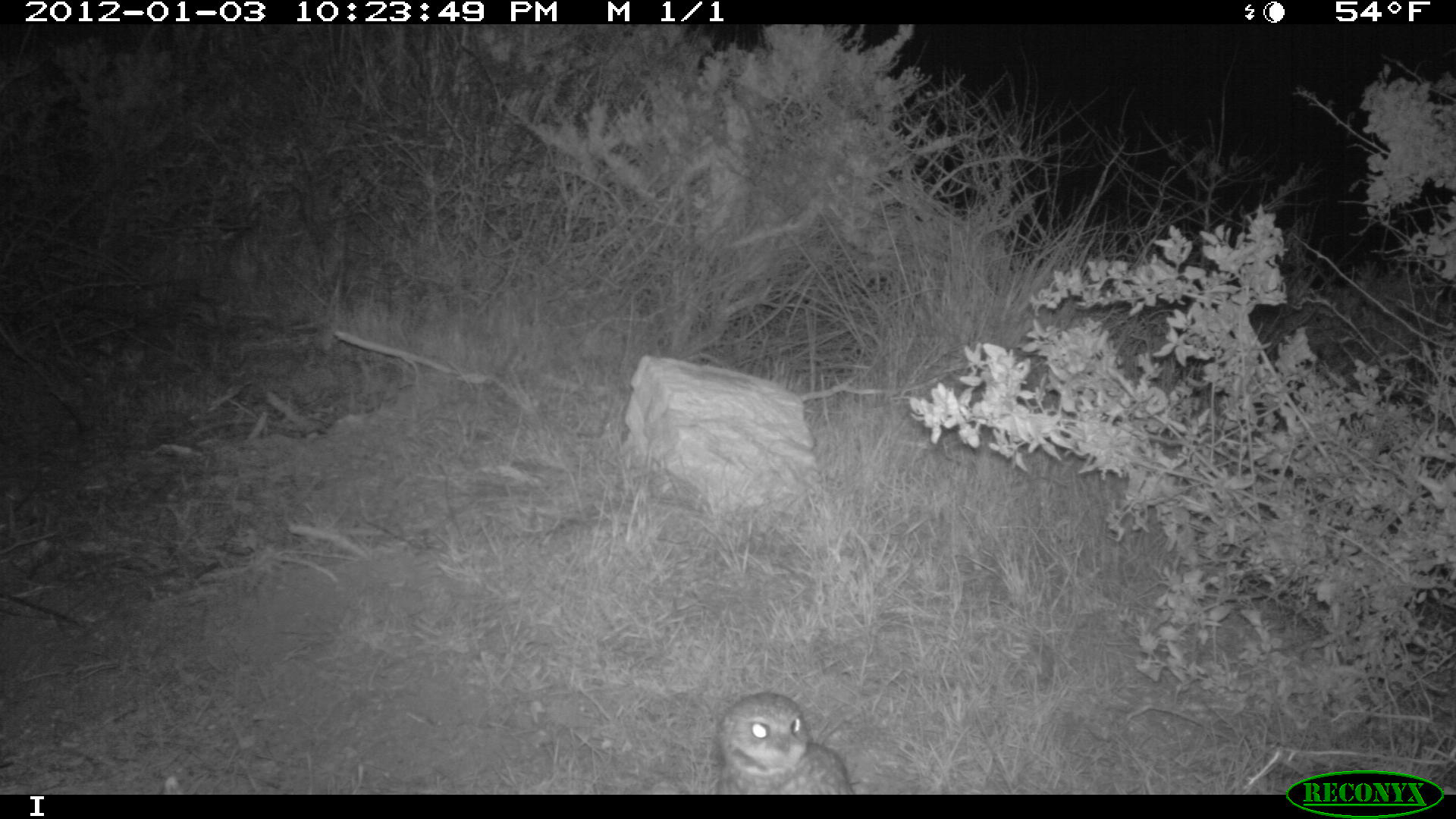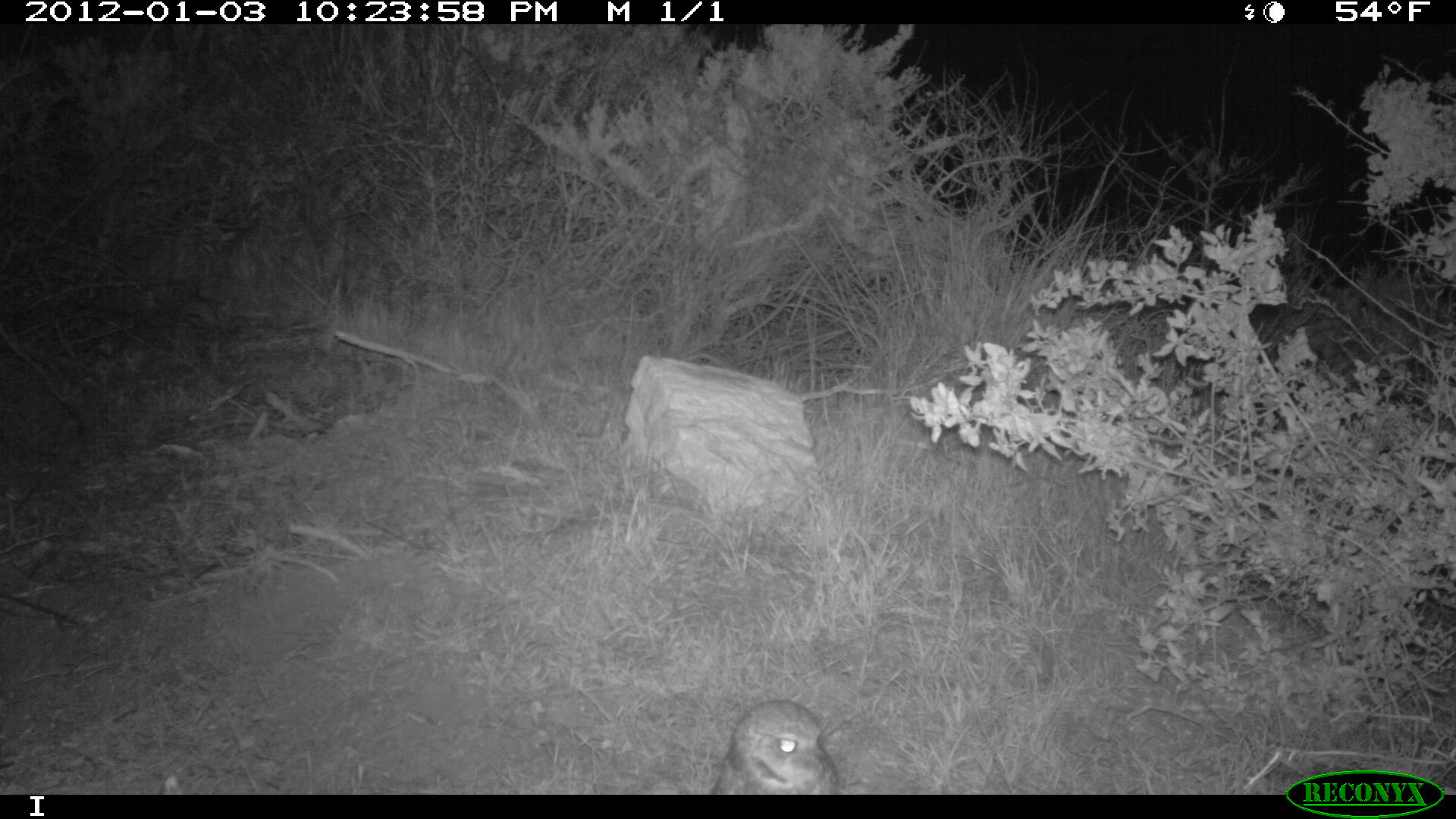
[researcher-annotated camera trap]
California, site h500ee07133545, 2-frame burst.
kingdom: Animalia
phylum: Chordata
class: Aves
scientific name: Aves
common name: bird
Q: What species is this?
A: Bird (Aves).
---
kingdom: Animalia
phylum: Chordata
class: Mammalia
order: Carnivora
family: Canidae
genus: Urocyon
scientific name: Urocyon littoralis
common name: island fox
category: fox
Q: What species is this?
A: Fox (island fox) (Urocyon littoralis).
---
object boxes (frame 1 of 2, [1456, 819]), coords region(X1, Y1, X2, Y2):
bird: region(714, 692, 852, 794)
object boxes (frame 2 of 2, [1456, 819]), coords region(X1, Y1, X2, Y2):
fox: region(709, 698, 838, 795)